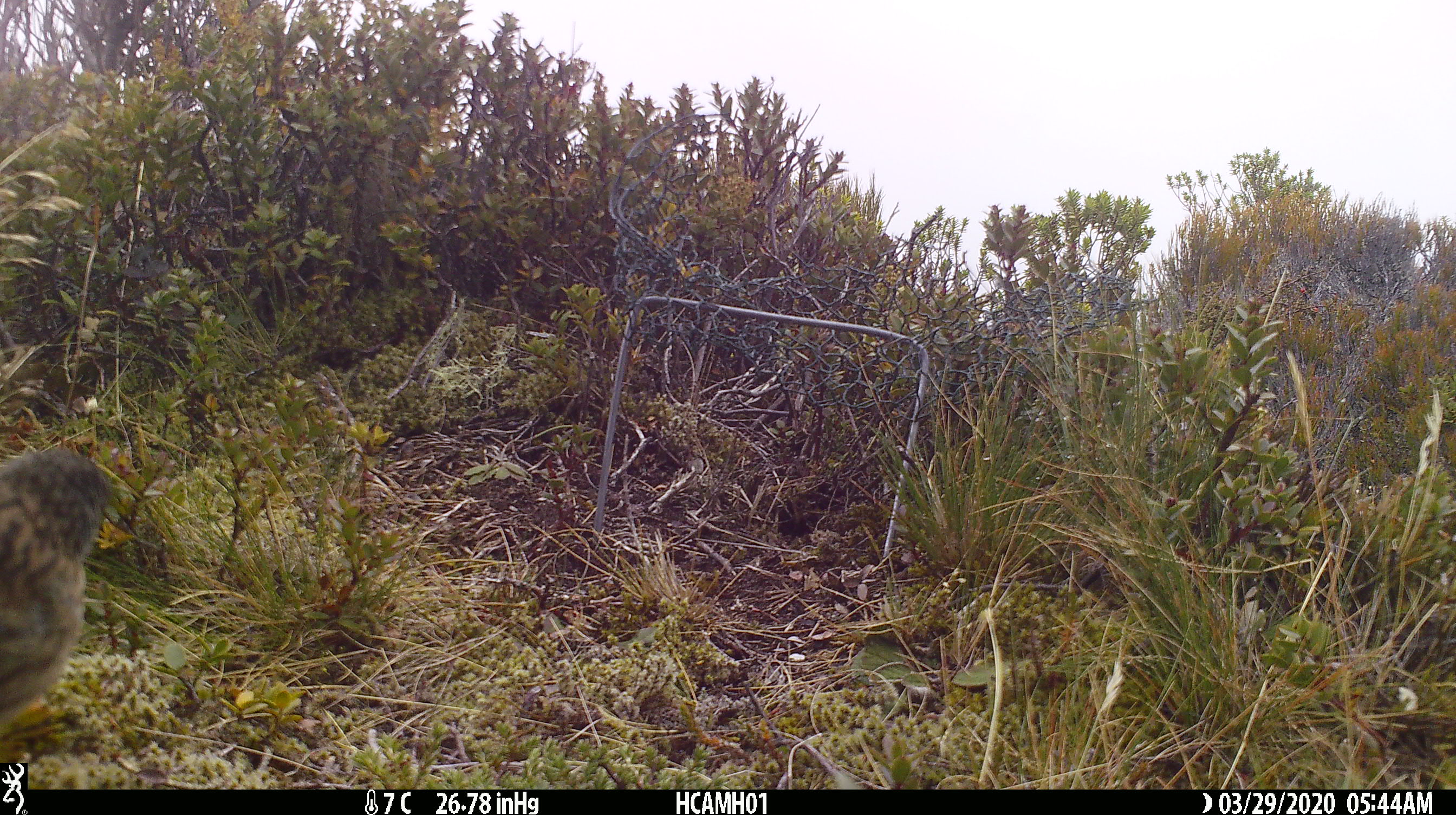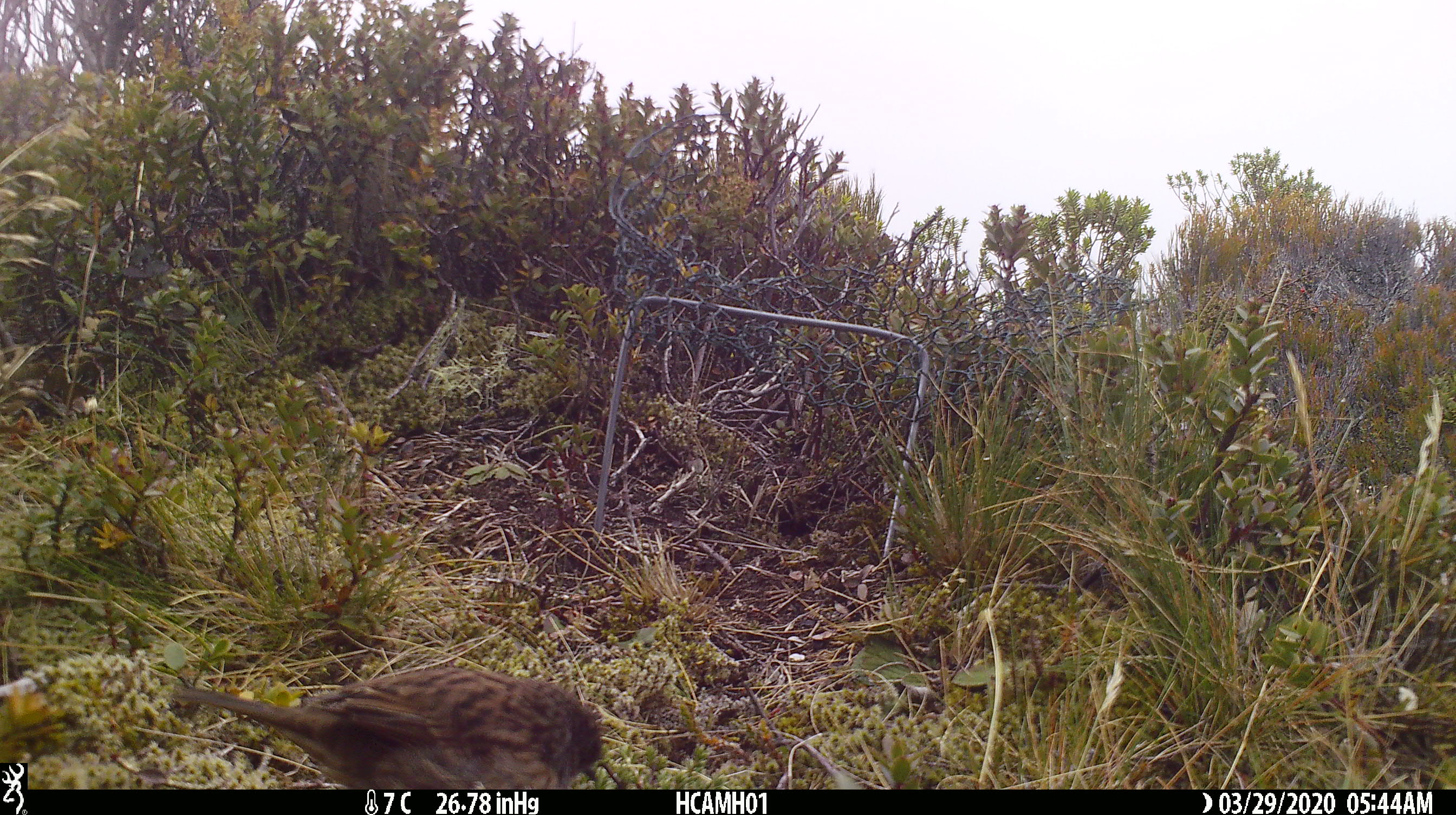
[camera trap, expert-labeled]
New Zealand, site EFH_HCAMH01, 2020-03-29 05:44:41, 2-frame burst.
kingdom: Animalia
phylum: Chordata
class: Aves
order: Passeriformes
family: Prunellidae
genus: Prunella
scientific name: Prunella modularis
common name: dunnock